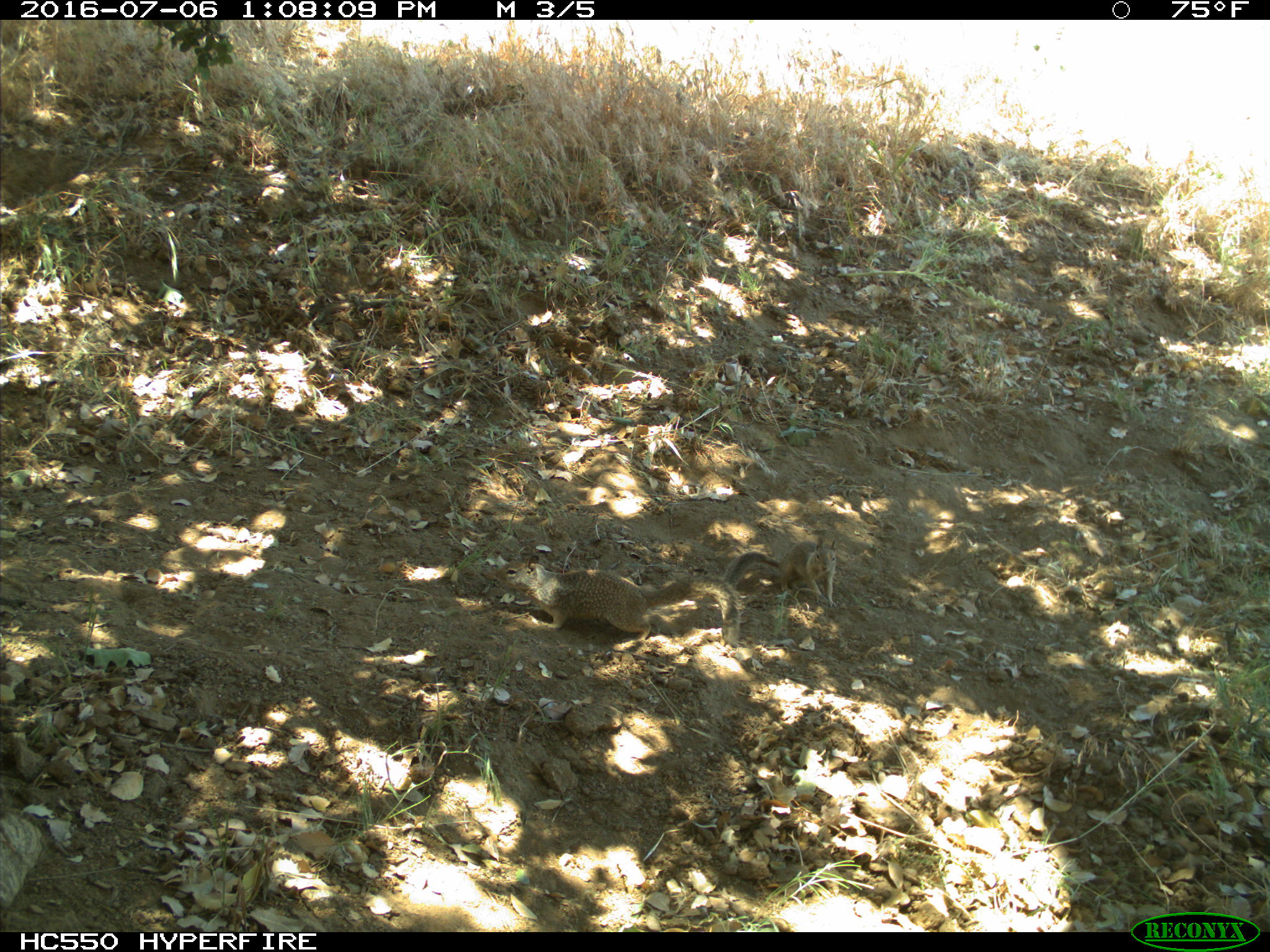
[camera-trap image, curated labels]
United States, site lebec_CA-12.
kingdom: Animalia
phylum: Chordata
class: Mammalia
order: Rodentia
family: Sciuridae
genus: Otospermophilus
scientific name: Otospermophilus beecheyi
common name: california ground squirrel